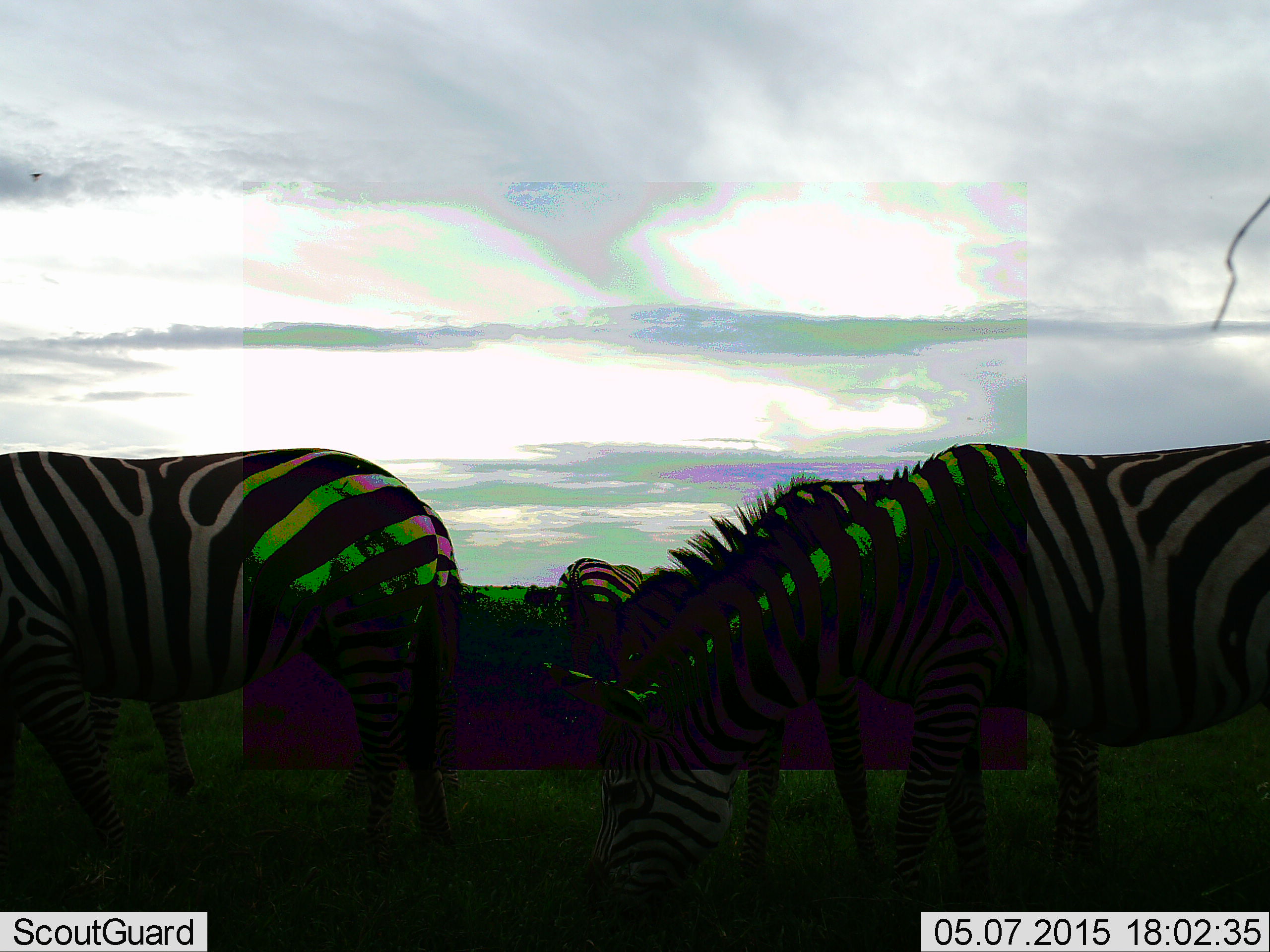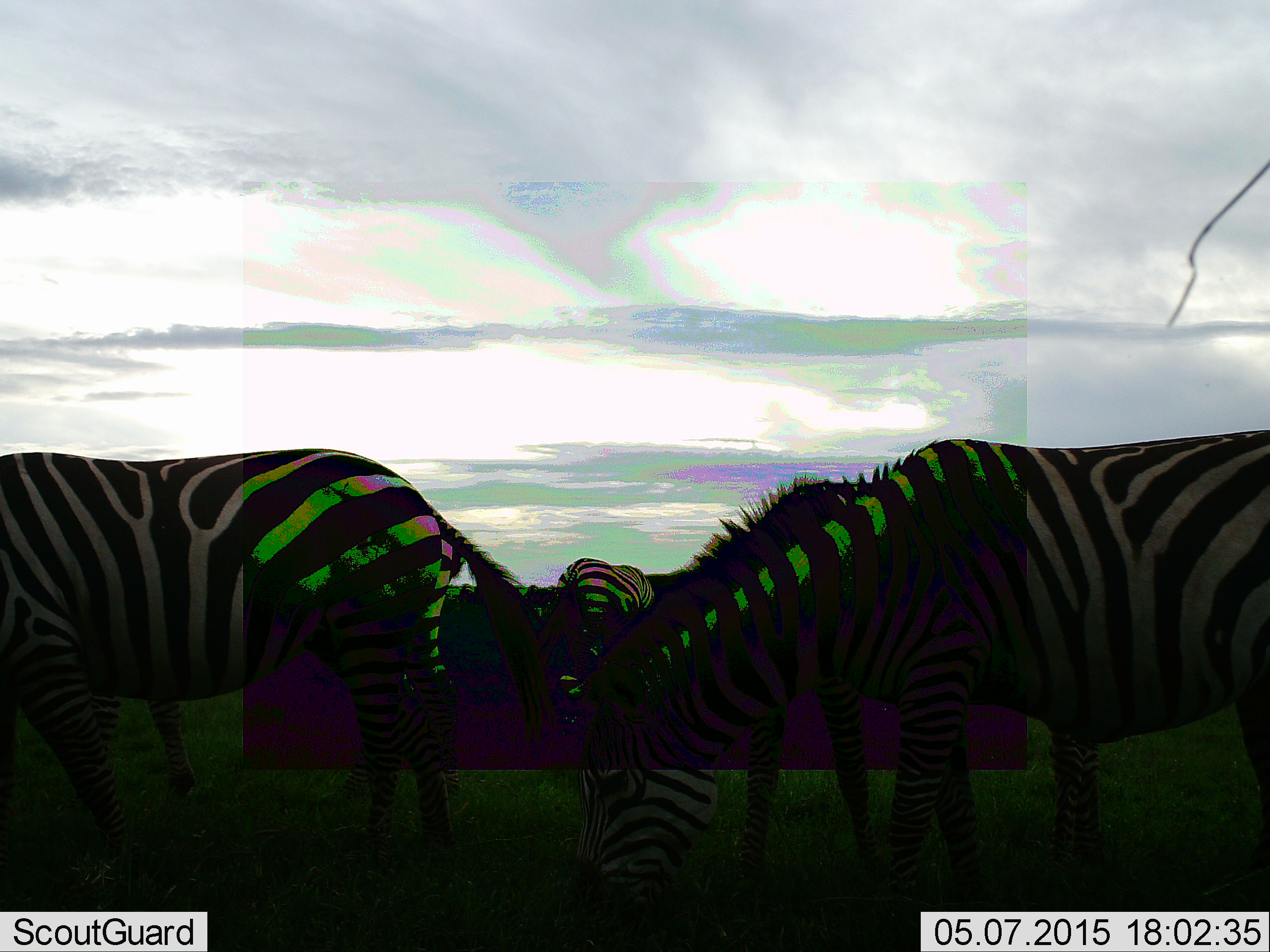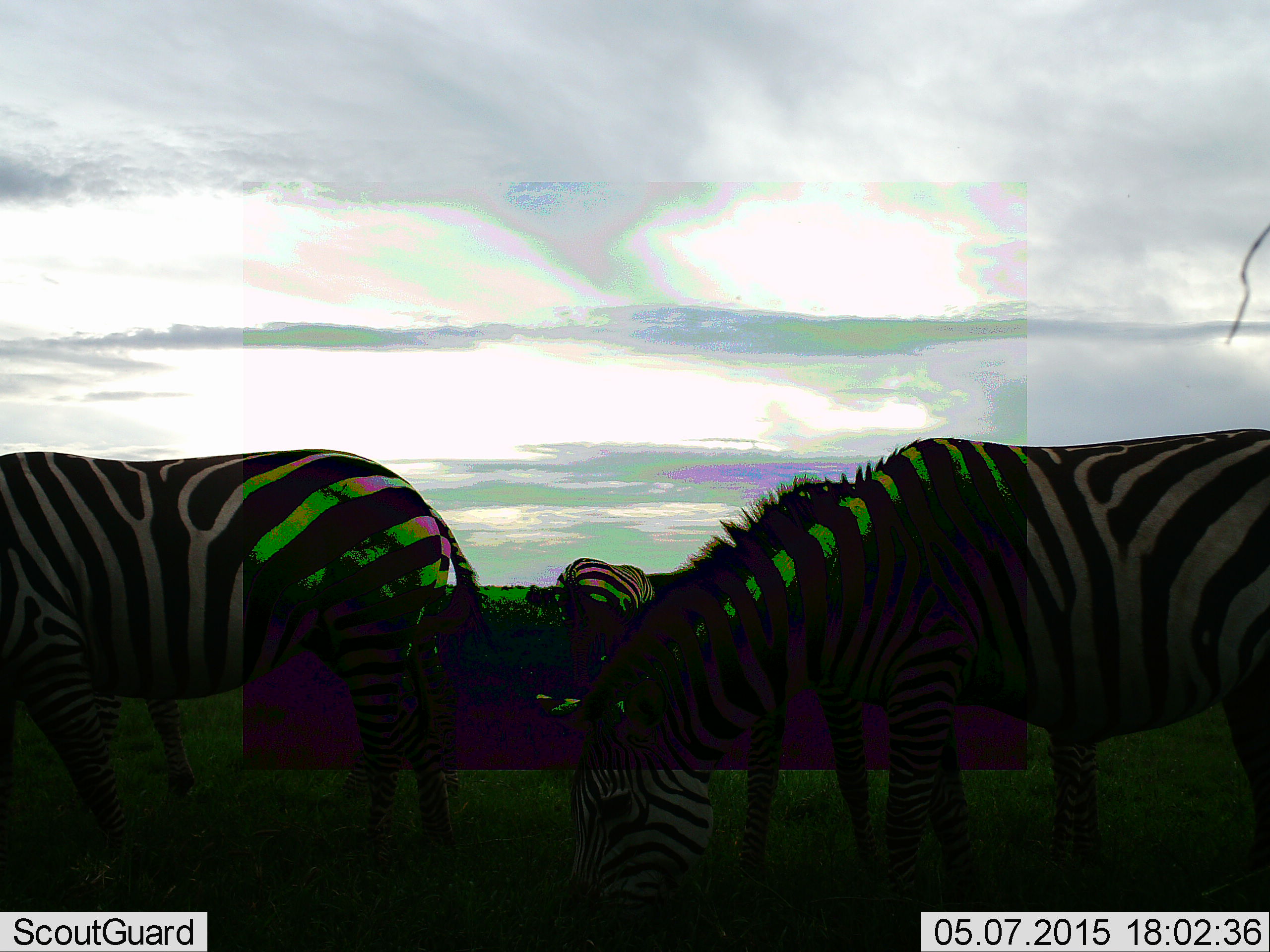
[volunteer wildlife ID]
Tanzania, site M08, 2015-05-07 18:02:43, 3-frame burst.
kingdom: Animalia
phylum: Chordata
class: Mammalia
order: Perissodactyla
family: Equidae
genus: Equus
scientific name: Equus quagga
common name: plains zebra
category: zebra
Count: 4.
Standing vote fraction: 20%.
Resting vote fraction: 10%.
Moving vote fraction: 10%.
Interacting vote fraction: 20%.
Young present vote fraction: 0%.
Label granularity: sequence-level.